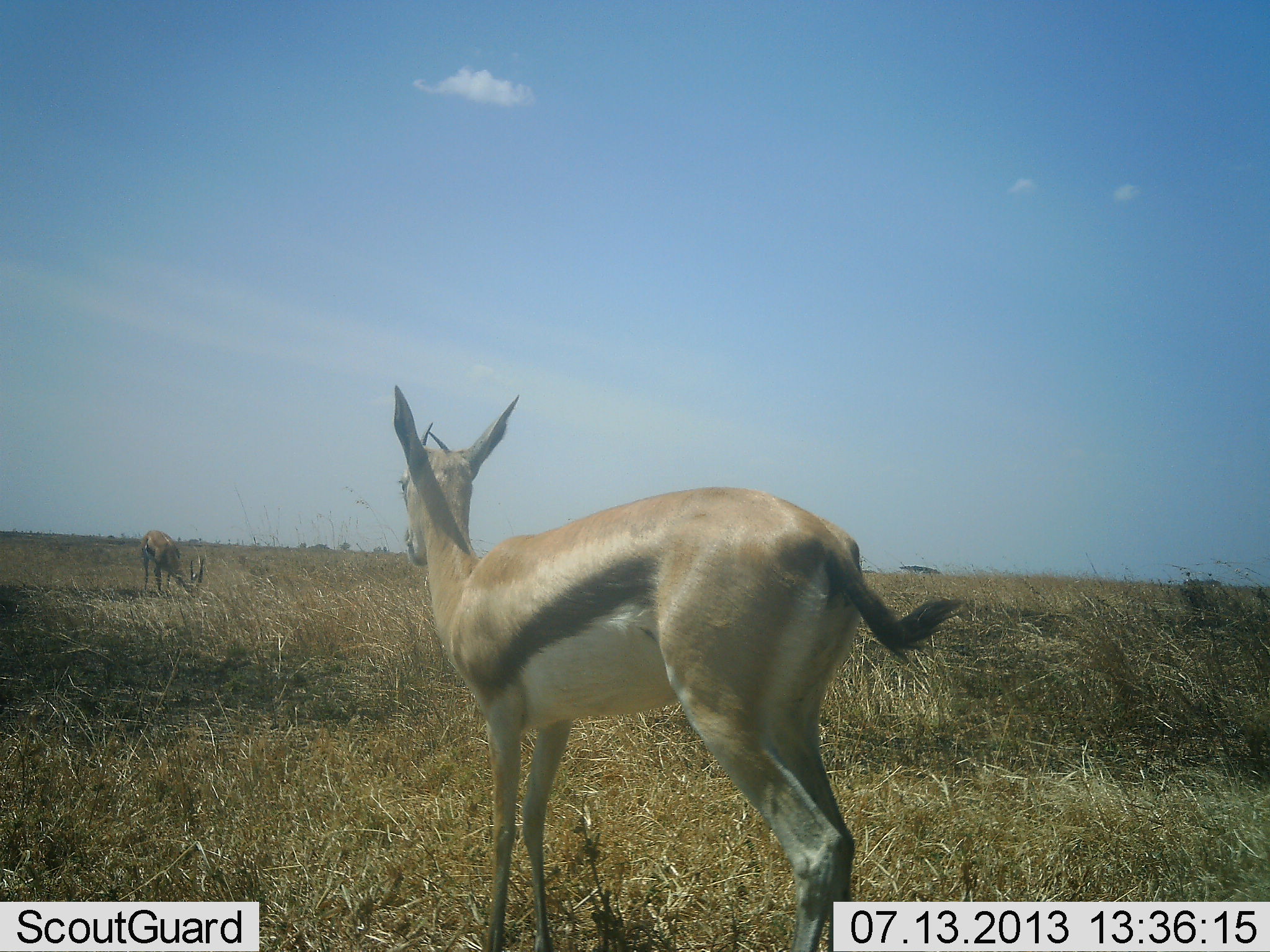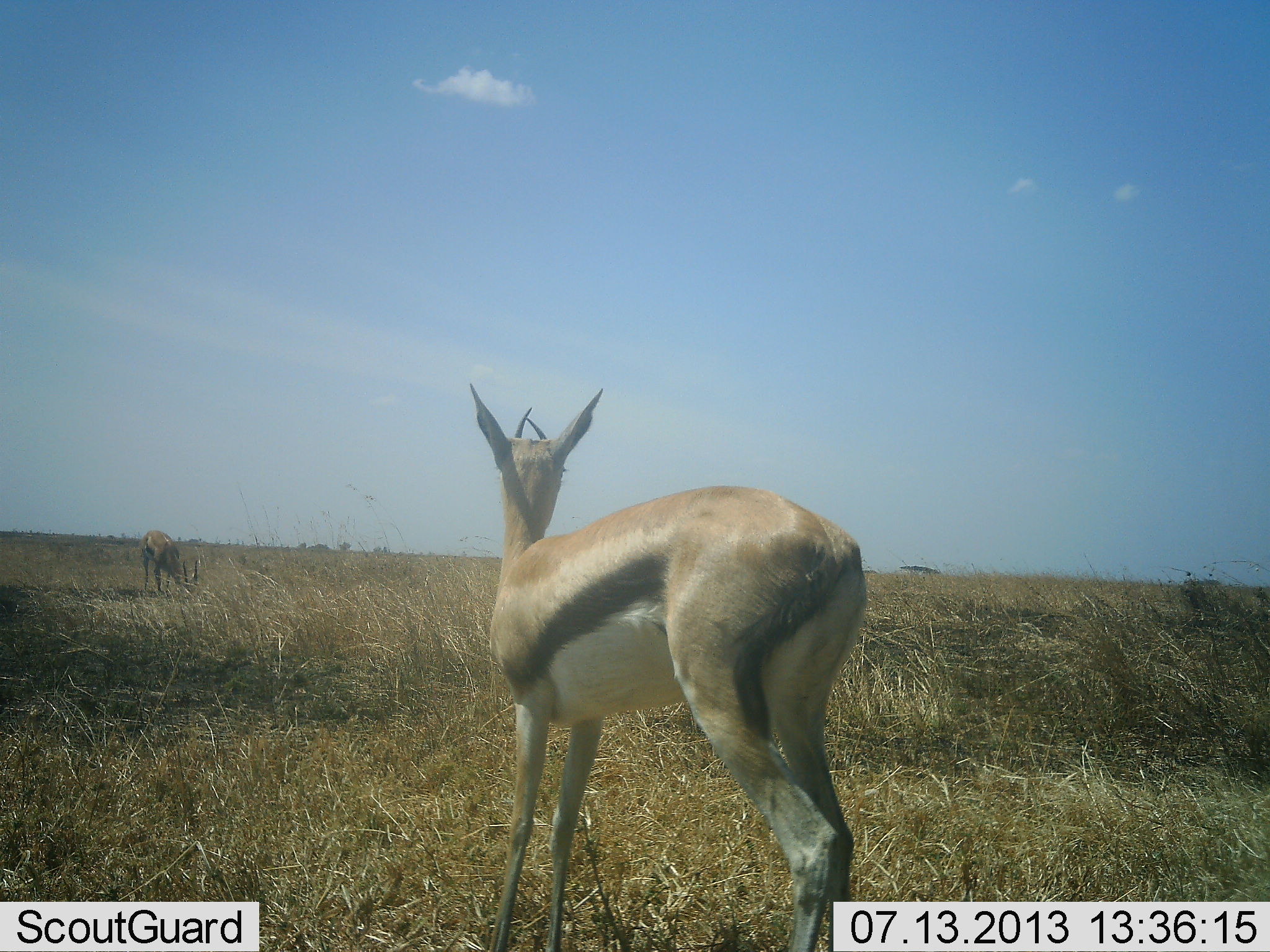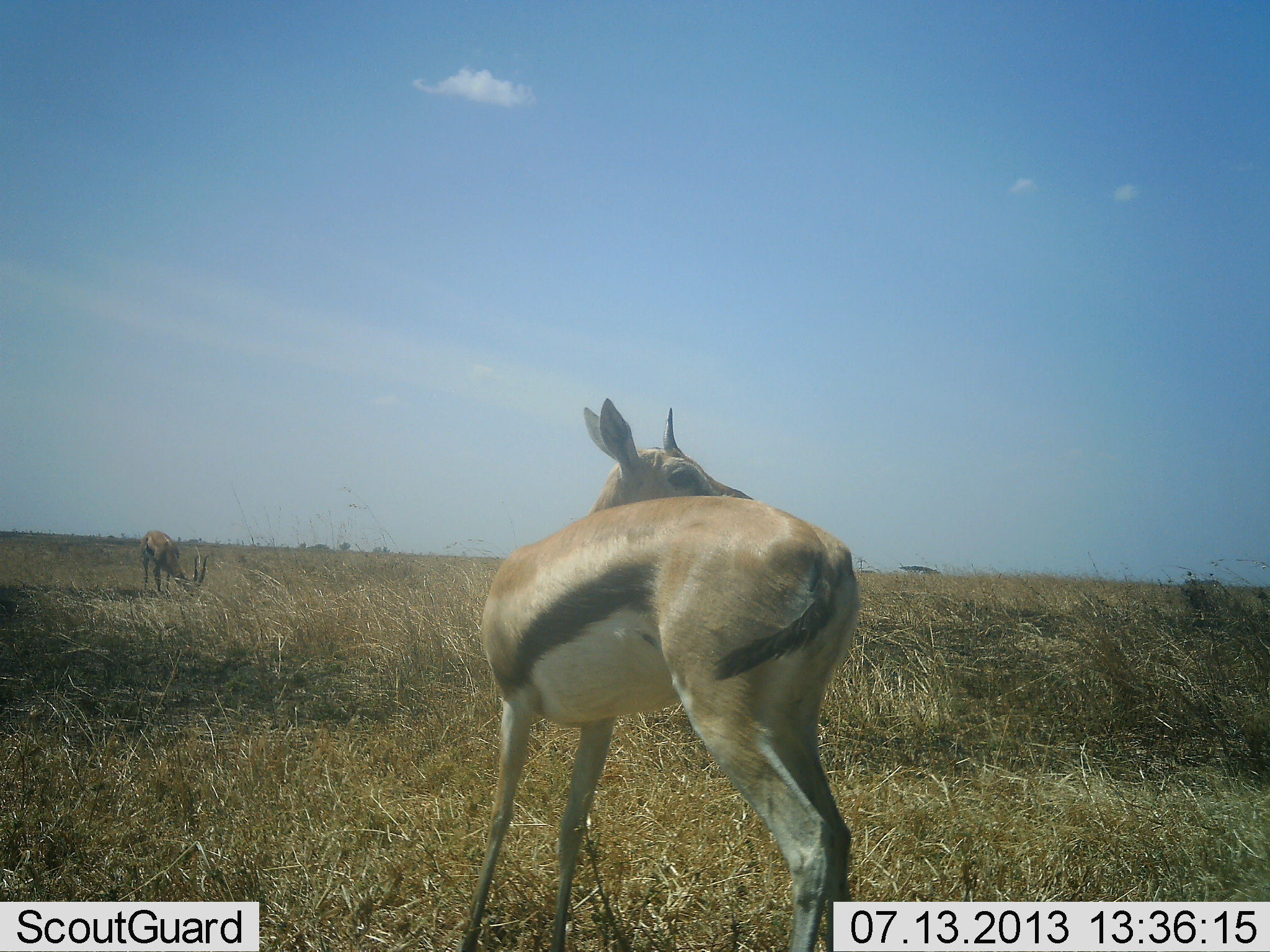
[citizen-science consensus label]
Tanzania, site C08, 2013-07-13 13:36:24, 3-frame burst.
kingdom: Animalia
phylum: Chordata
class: Mammalia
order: Artiodactyla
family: Bovidae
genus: Eudorcas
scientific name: Eudorcas thomsonii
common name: thomson's gazelle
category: gazellethomsons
Gazellethomsons (thomson's gazelle) (Eudorcas thomsonii), count 2. Behavior (volunteer vote fractions): standing 90%, resting 0%, moving 10%, interacting 0%. Young present (vote fraction): 0%. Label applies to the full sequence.